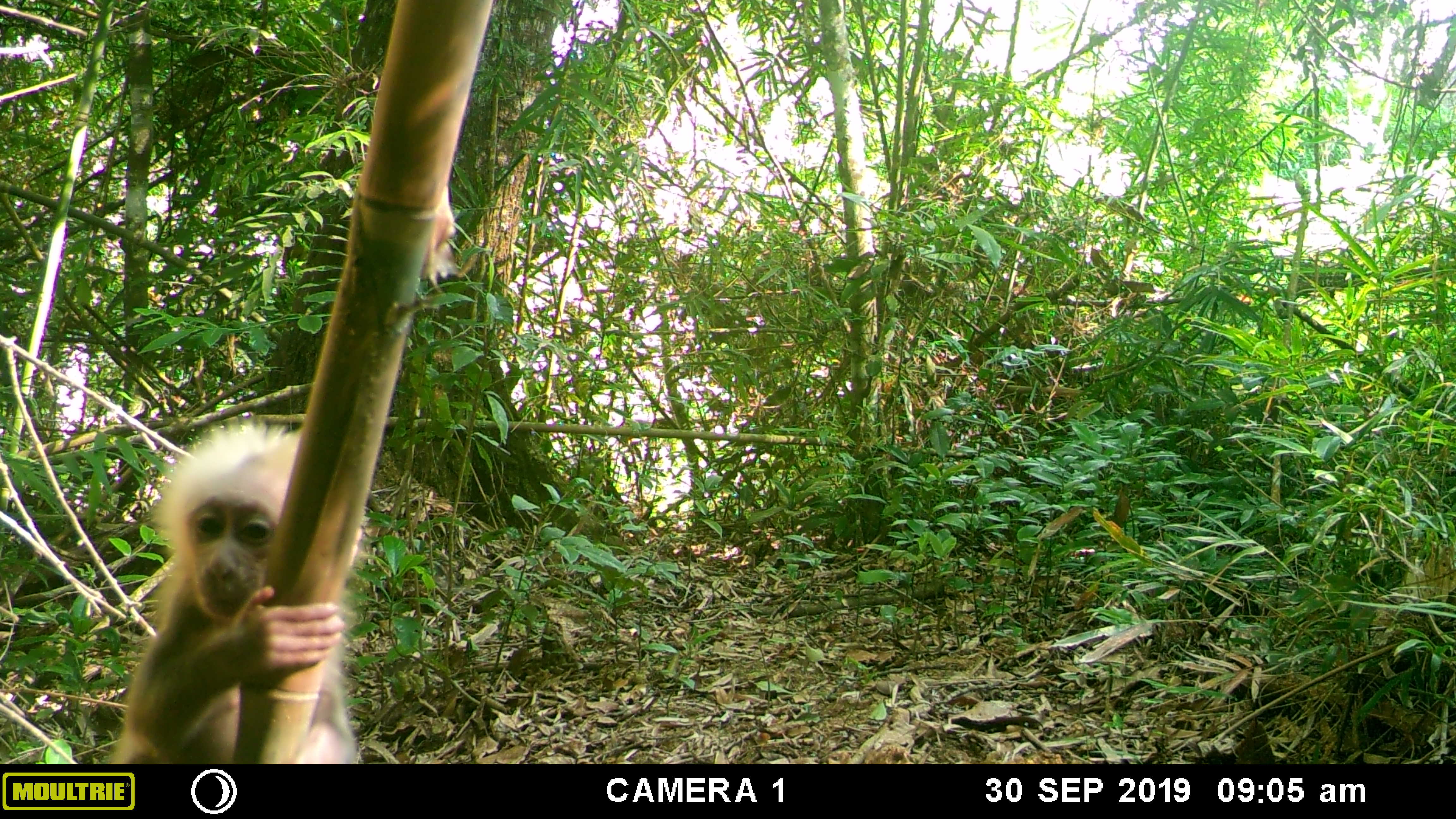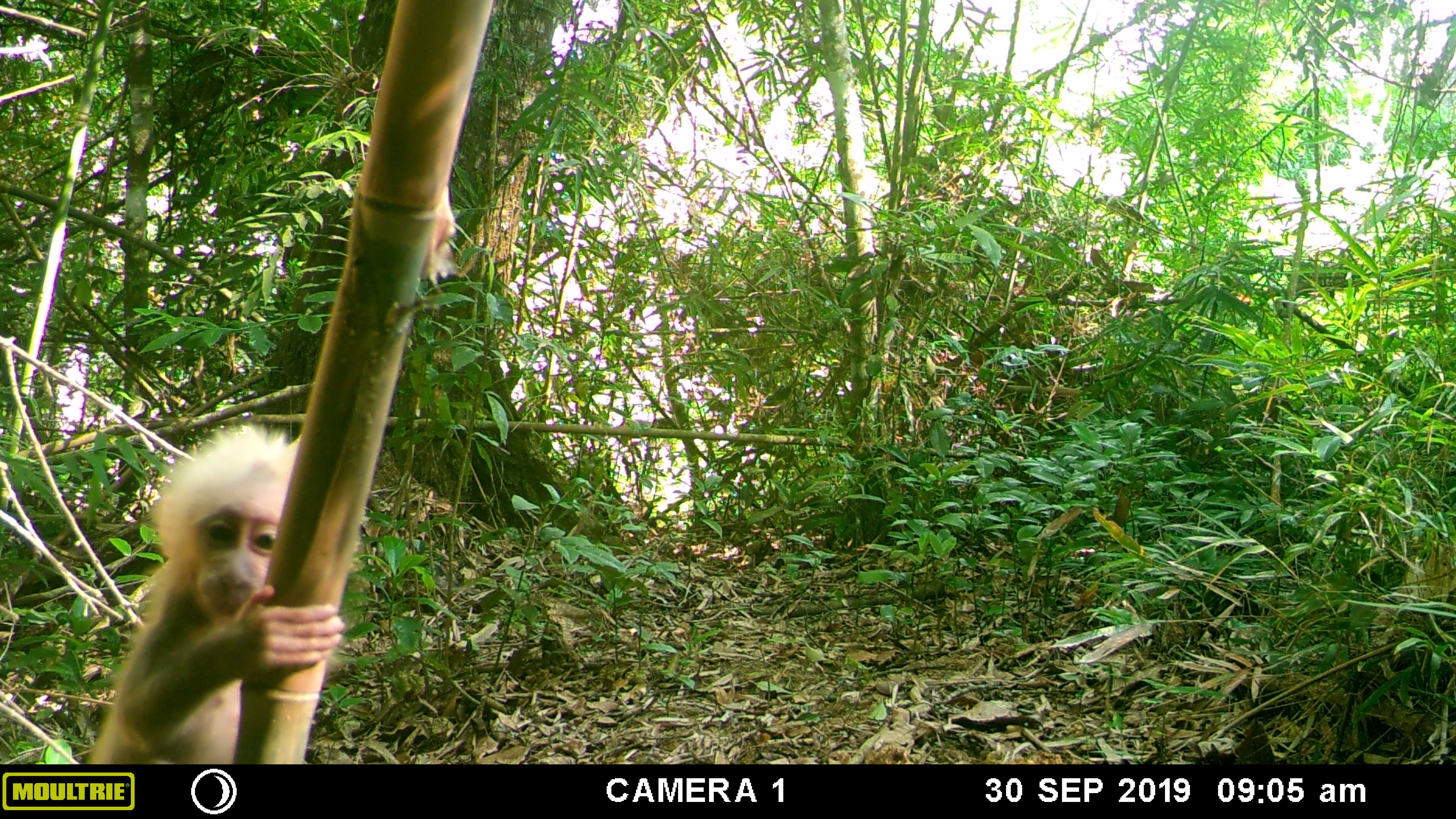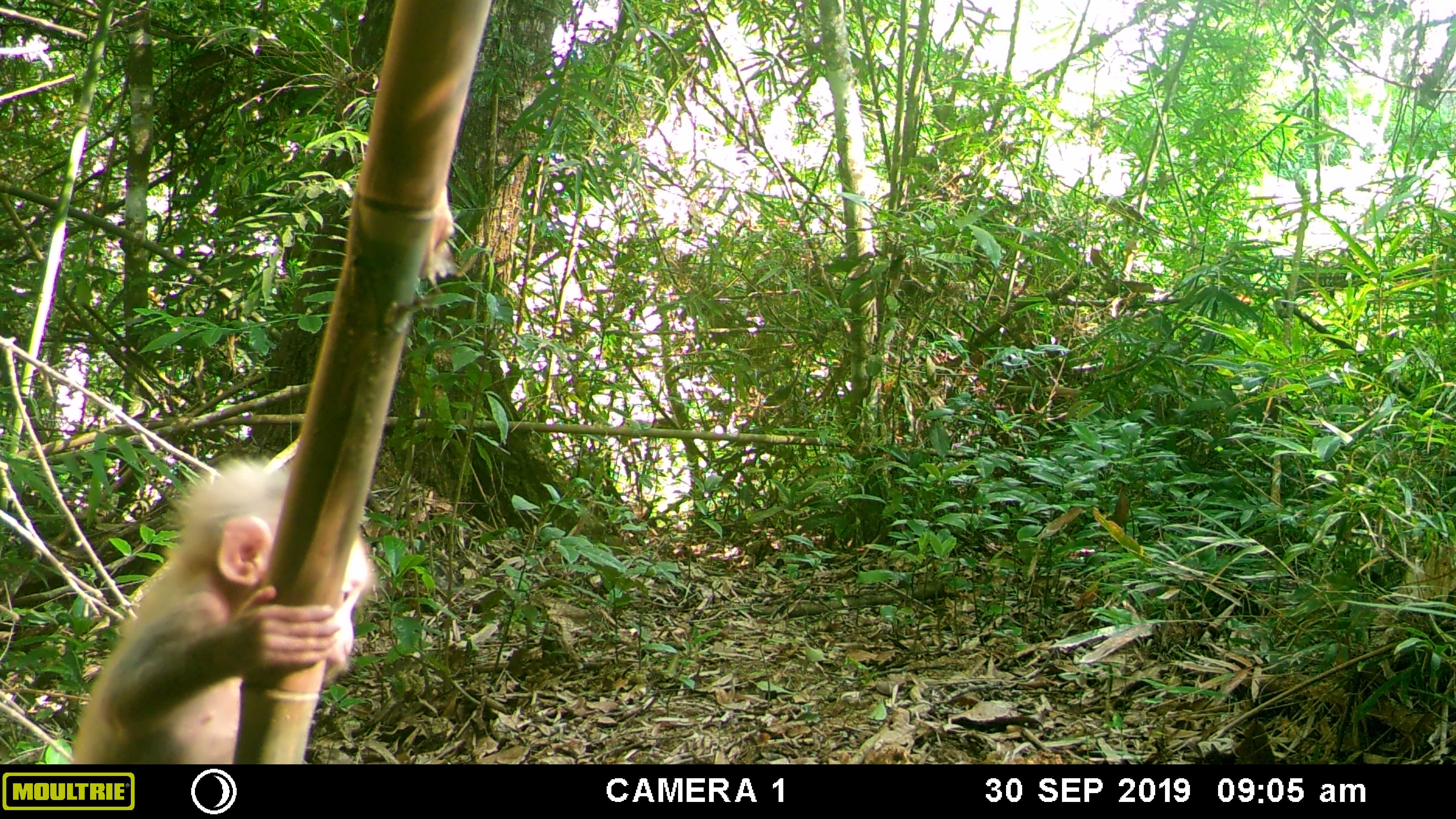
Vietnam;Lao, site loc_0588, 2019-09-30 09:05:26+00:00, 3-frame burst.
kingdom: Animalia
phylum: Chordata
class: Mammalia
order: Primates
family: Cercopithecidae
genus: Macaca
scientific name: Macaca arctoides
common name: stump-tailed macaque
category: stump tailed macaque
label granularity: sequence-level